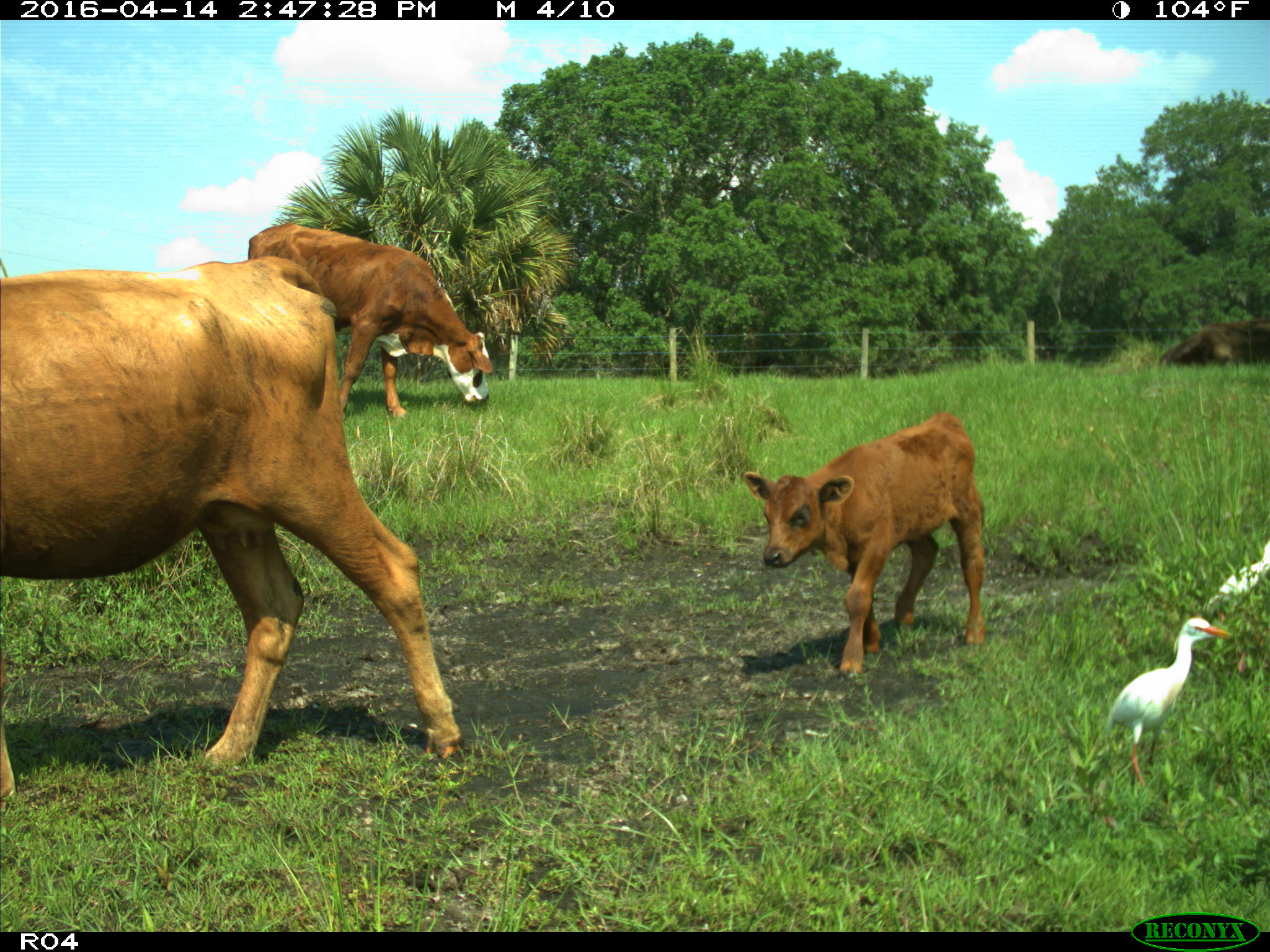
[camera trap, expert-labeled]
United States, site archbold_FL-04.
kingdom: Animalia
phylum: Chordata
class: Mammalia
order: Artiodactyla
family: Bovidae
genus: Bos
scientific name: Bos taurus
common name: domestic cow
Bos taurus (domestic cow).